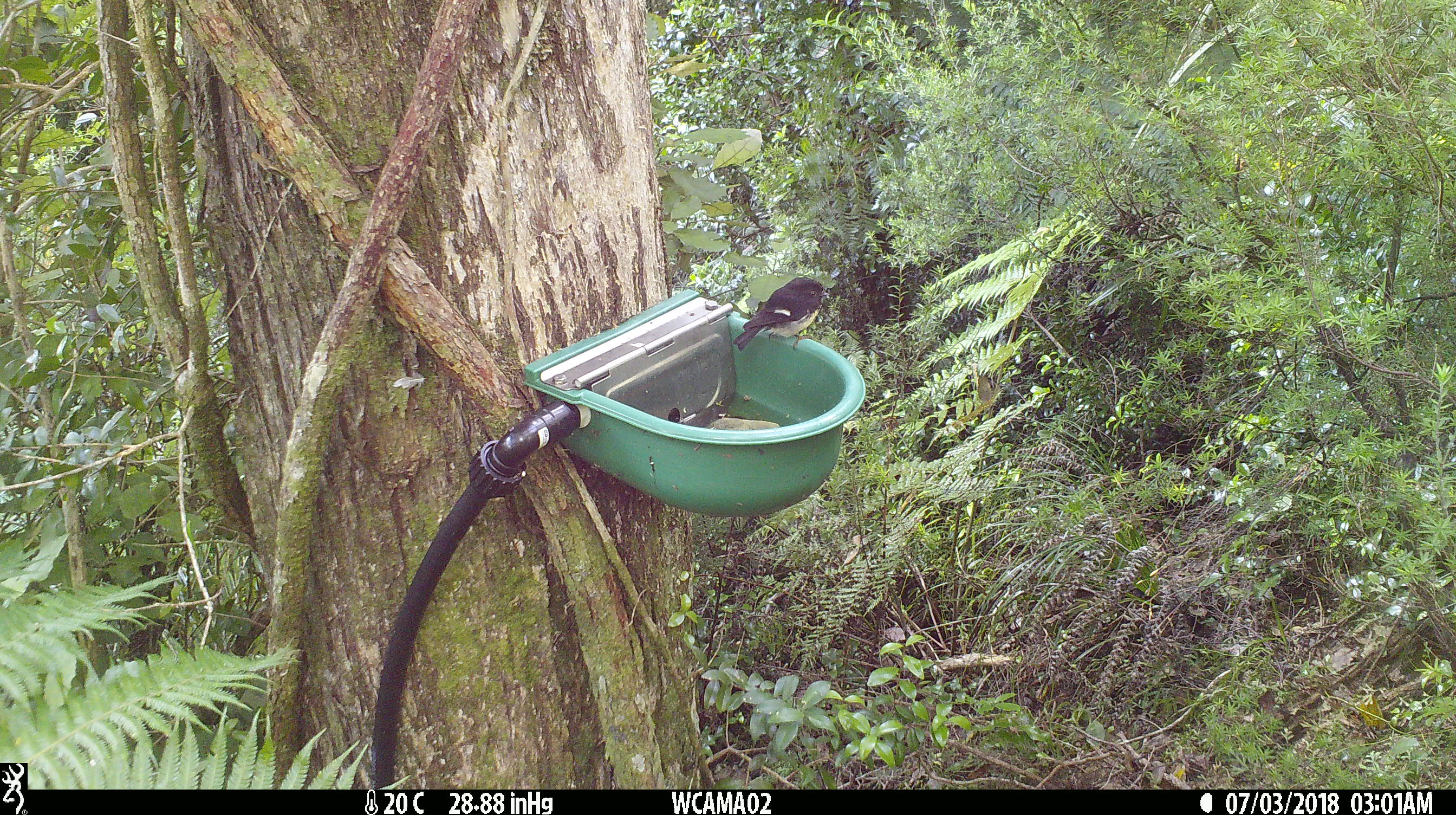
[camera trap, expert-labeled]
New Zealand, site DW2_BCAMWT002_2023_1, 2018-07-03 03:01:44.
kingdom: Animalia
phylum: Chordata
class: Aves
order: Passeriformes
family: Petroicidae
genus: Petroica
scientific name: Petroica macrocephala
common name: tomtit